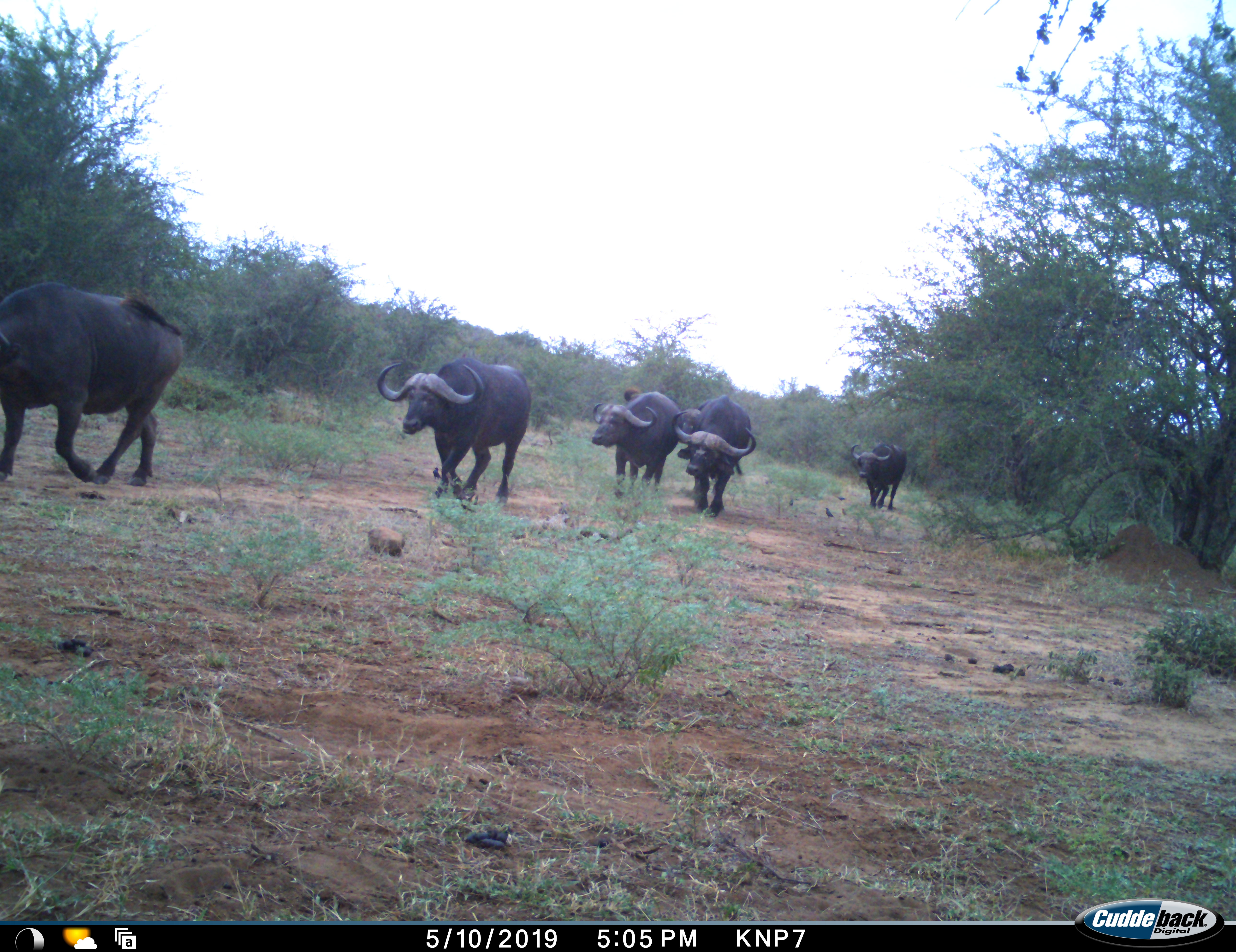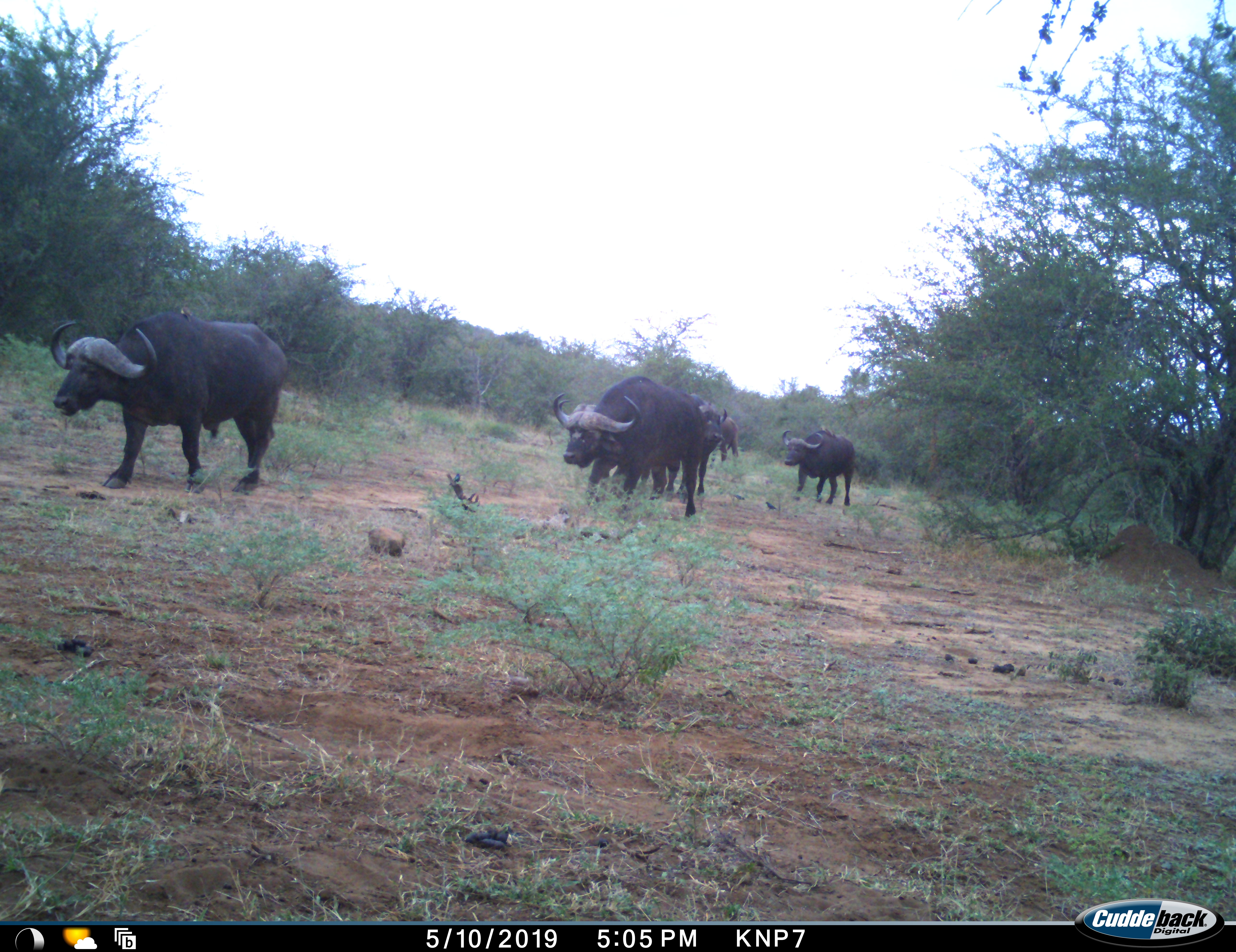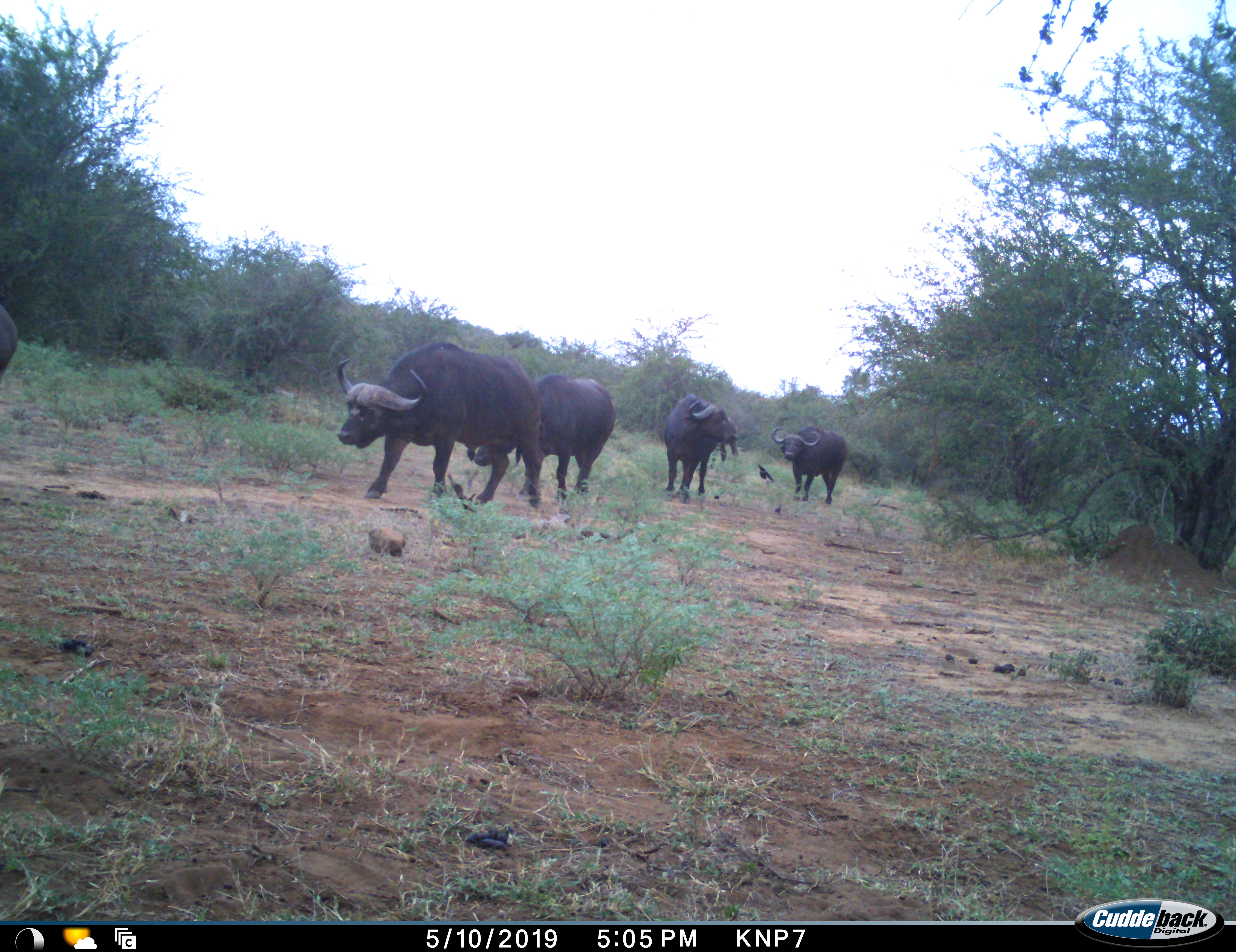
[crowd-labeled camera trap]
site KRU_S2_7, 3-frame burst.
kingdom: Animalia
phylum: Chordata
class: Mammalia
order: Artiodactyla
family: Bovidae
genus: Syncerus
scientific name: Syncerus caffer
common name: african buffalo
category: buffalo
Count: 6.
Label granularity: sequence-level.